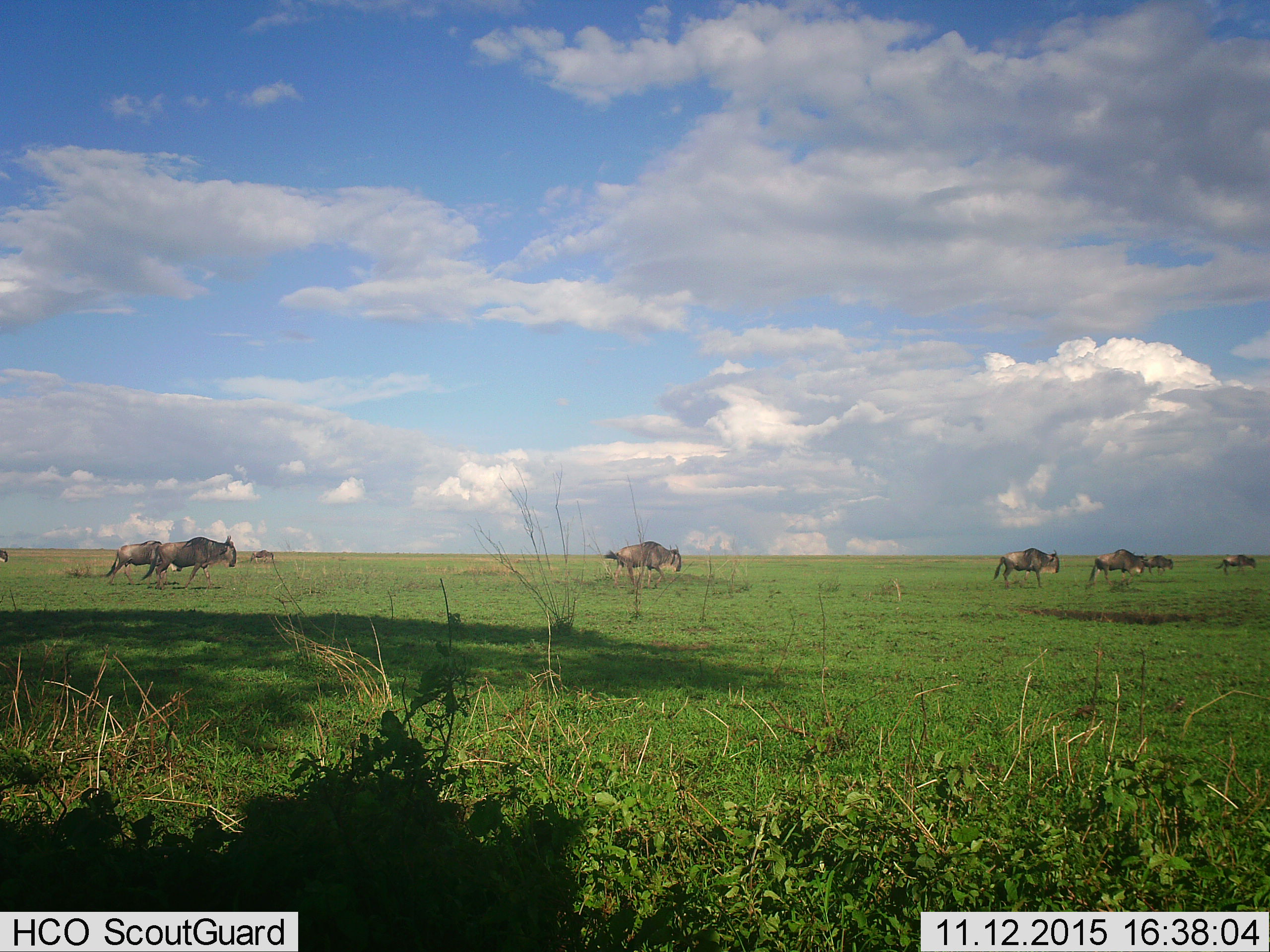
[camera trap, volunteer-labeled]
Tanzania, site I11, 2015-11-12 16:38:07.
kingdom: Animalia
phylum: Chordata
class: Mammalia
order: Artiodactyla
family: Bovidae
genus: Connochaetes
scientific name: Connochaetes taurinus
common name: blue wildebeest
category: wildebeest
Wildebeest (blue wildebeest) (Connochaetes taurinus), count 8. Behavior (volunteer vote fractions): standing 0%, resting 0%, moving 100%, interacting 0%. Young present (vote fraction): 0%. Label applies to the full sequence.